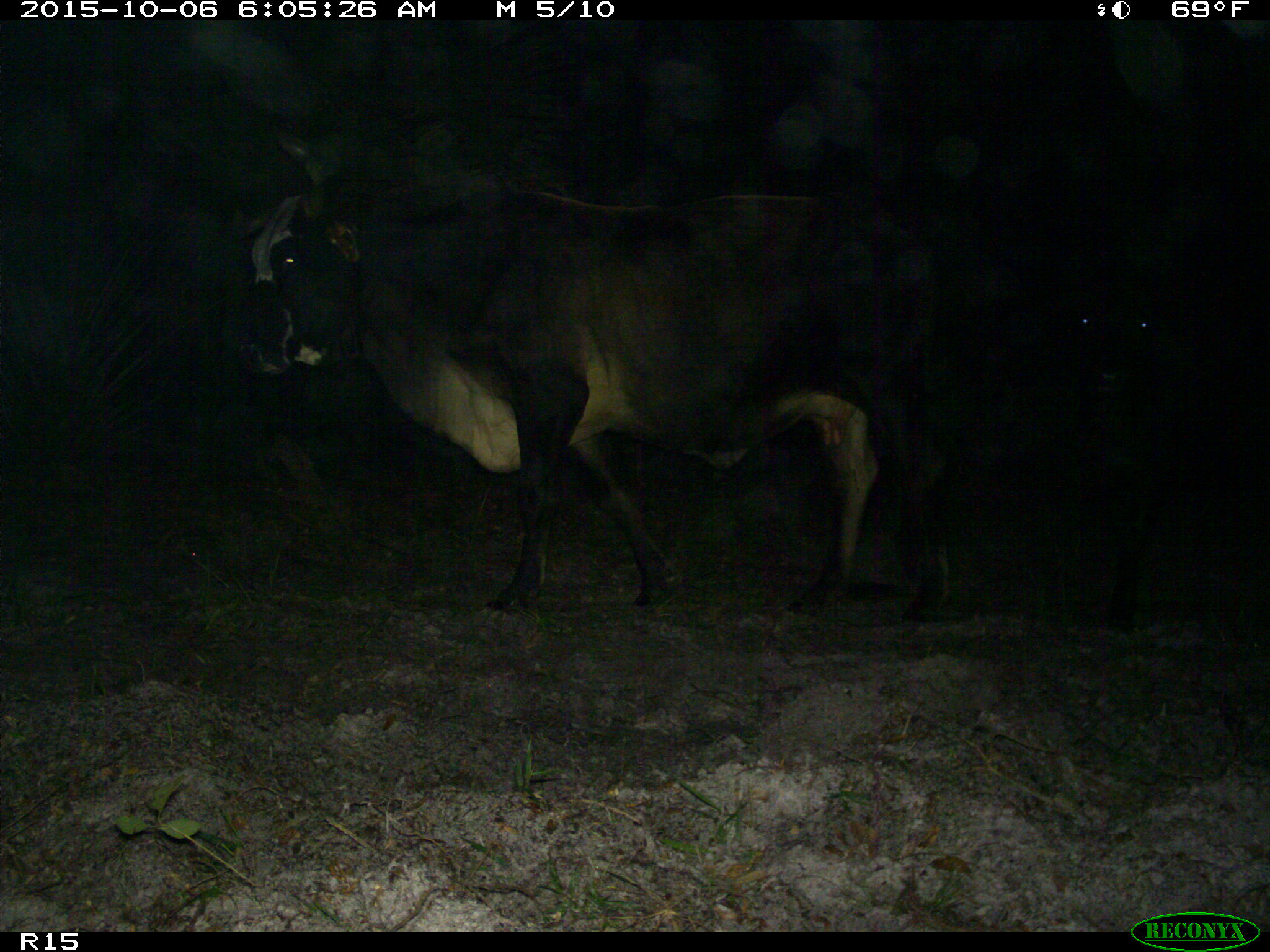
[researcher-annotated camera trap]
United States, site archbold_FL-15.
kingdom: Animalia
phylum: Chordata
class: Mammalia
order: Artiodactyla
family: Bovidae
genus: Bos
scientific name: Bos taurus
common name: domestic cow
Bos taurus (domestic cow).